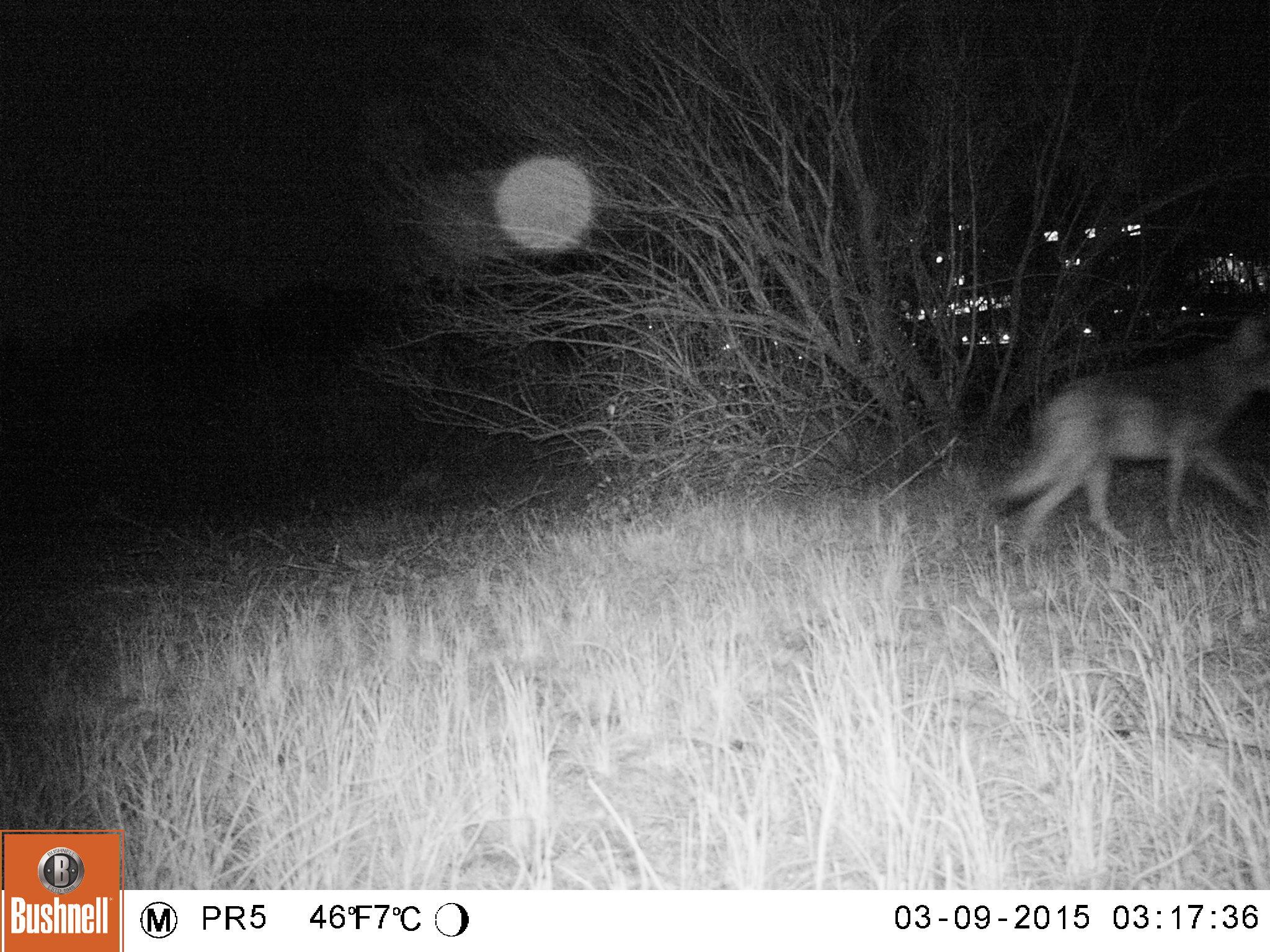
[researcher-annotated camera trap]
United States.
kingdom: Animalia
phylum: Chordata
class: Mammalia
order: Carnivora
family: Canidae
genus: Canis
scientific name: Canis latrans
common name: coyote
Coyote (Canis latrans).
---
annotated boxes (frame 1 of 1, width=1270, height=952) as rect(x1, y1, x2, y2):
Coyote: rect(980, 314, 1269, 572)